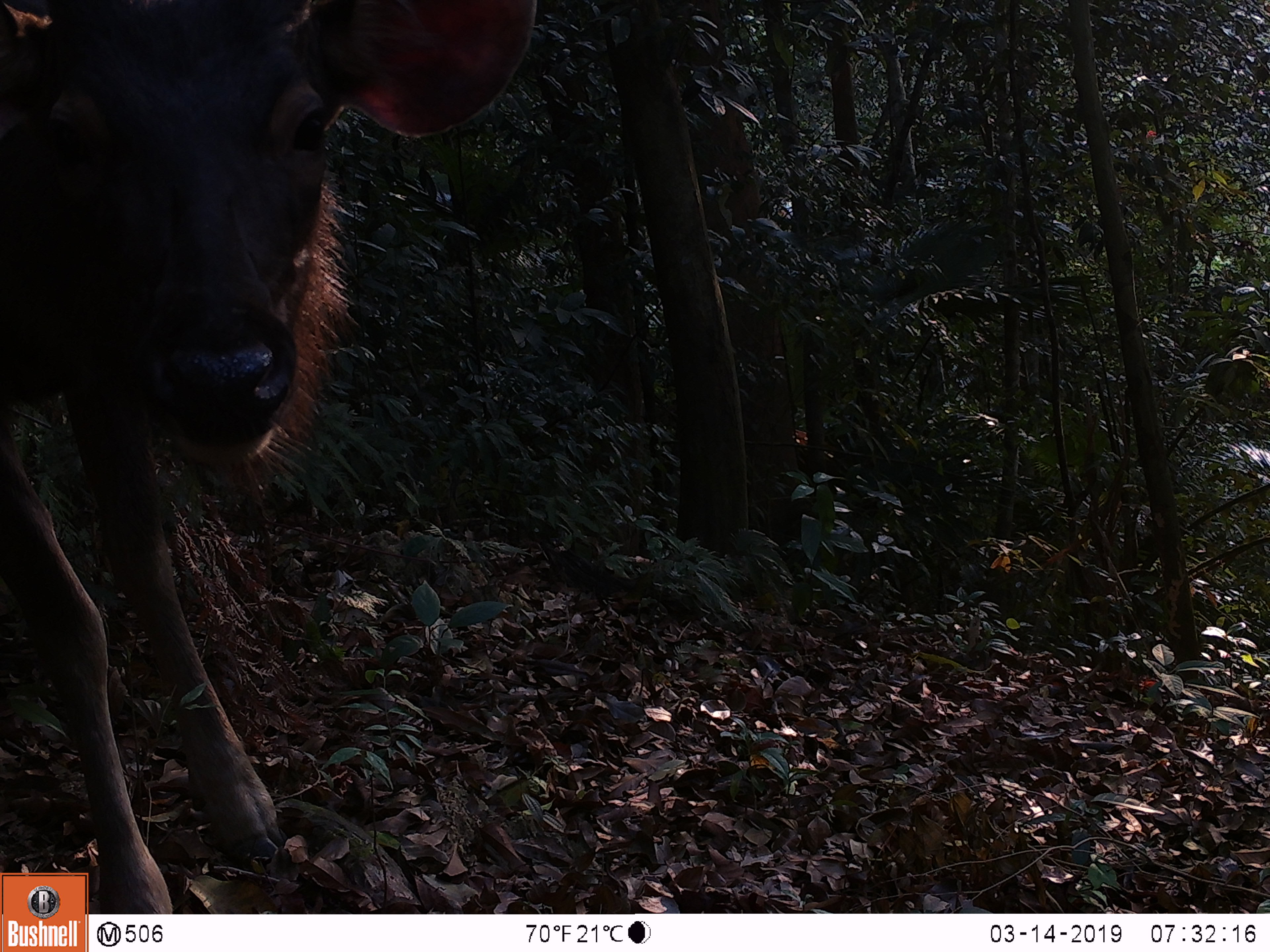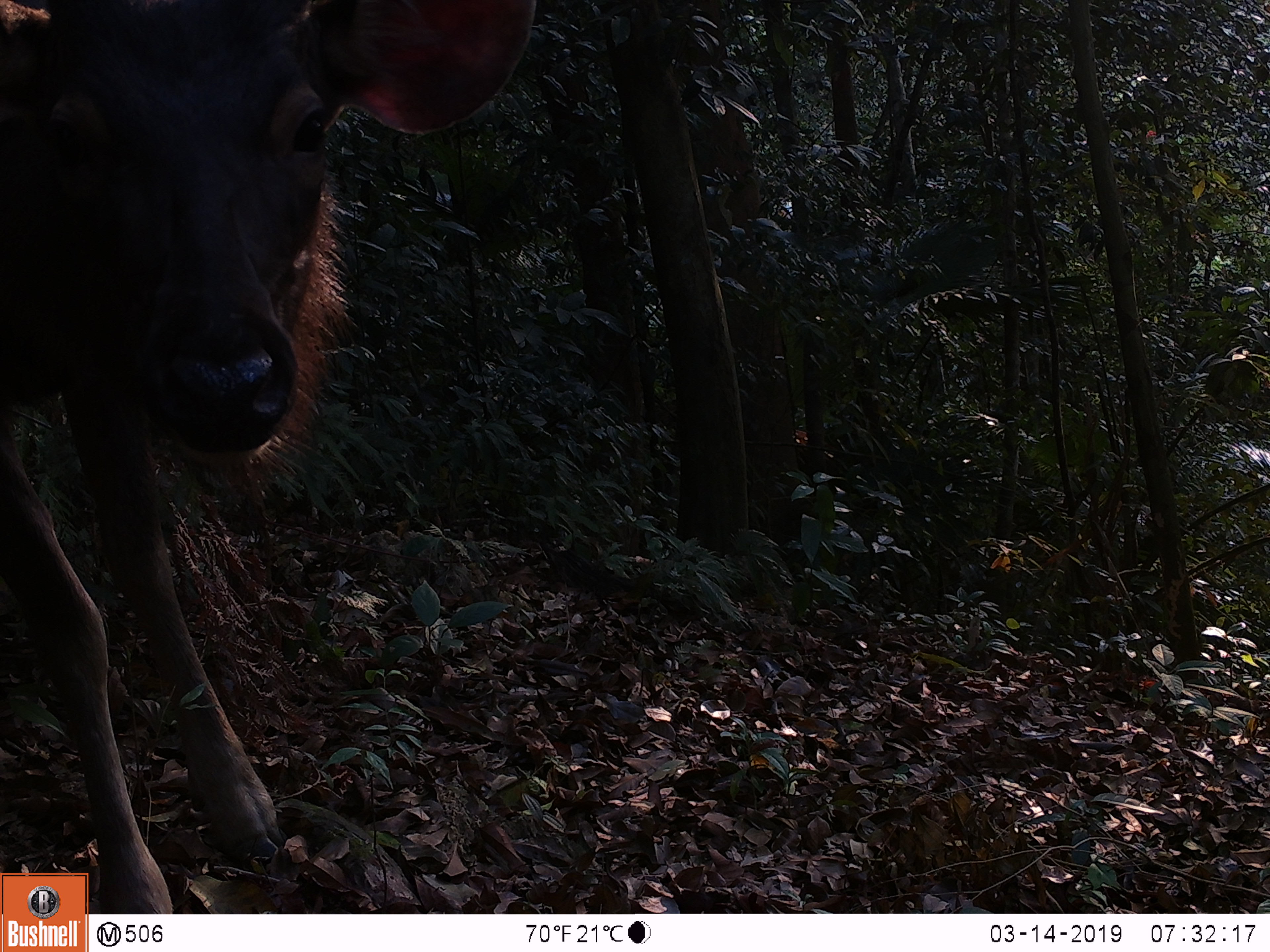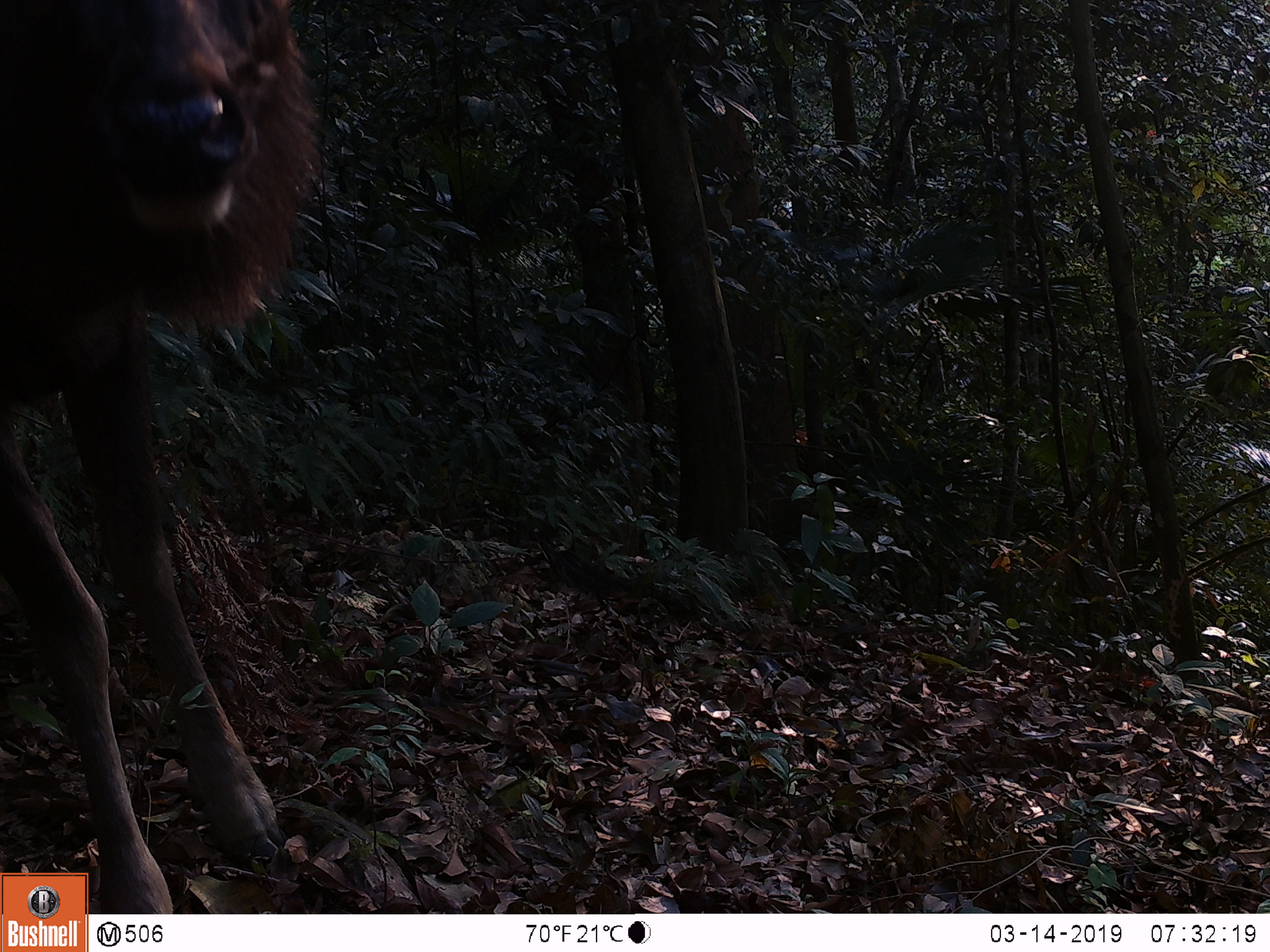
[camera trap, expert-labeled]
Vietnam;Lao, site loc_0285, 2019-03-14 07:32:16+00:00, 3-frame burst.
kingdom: Animalia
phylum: Chordata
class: Mammalia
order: Artiodactyla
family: Cervidae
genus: Rusa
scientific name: Rusa unicolor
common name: sambar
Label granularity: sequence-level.